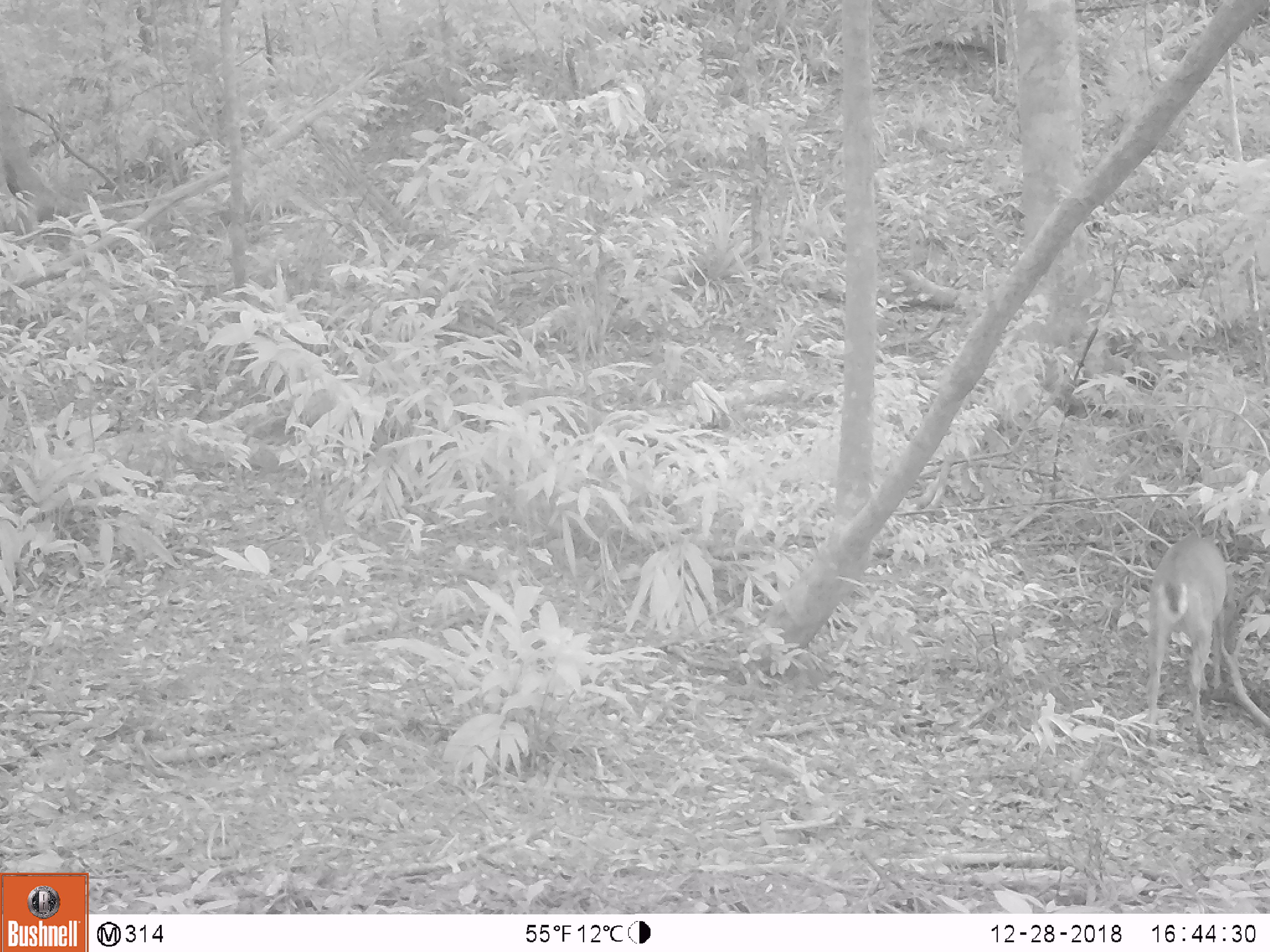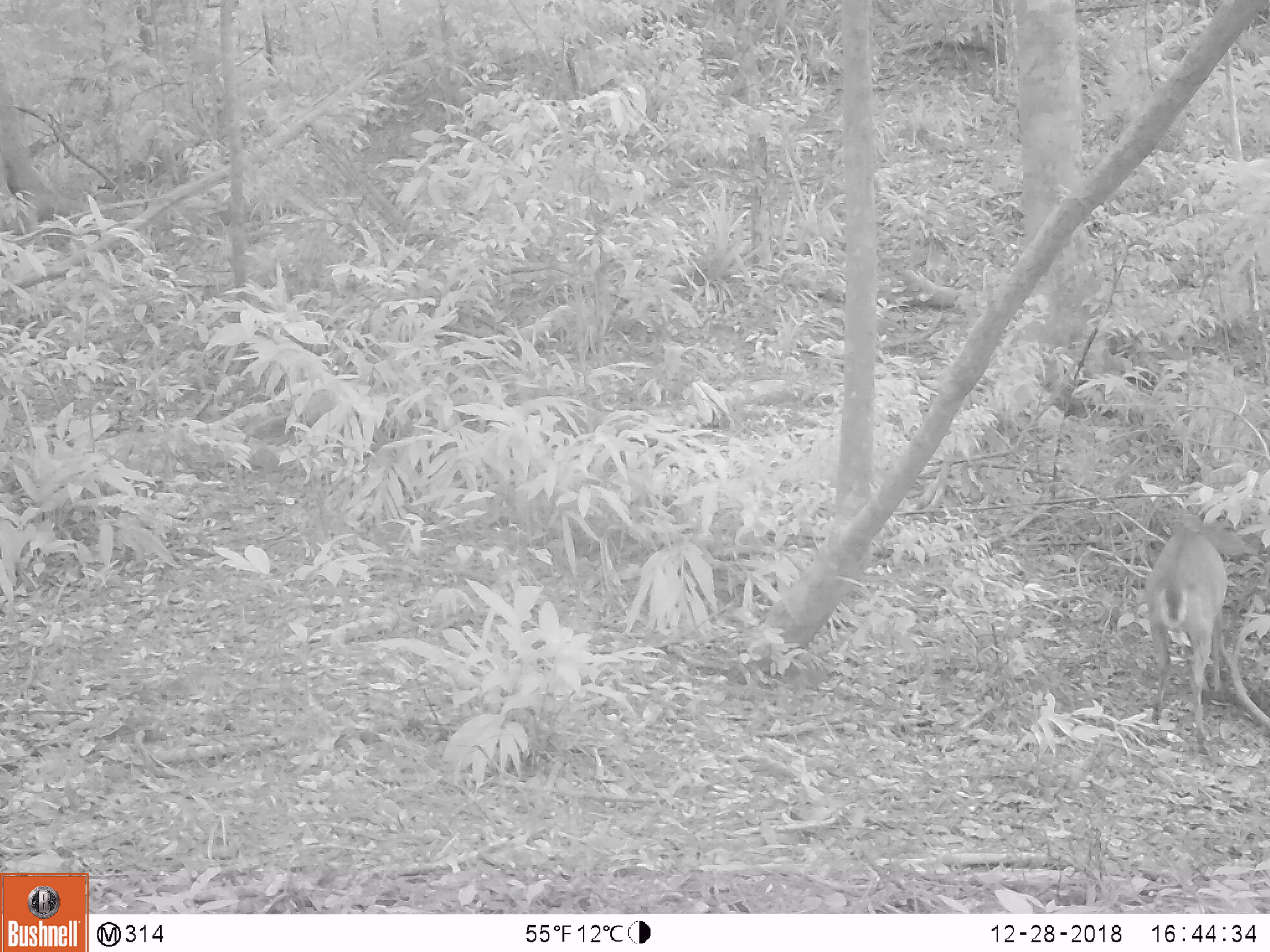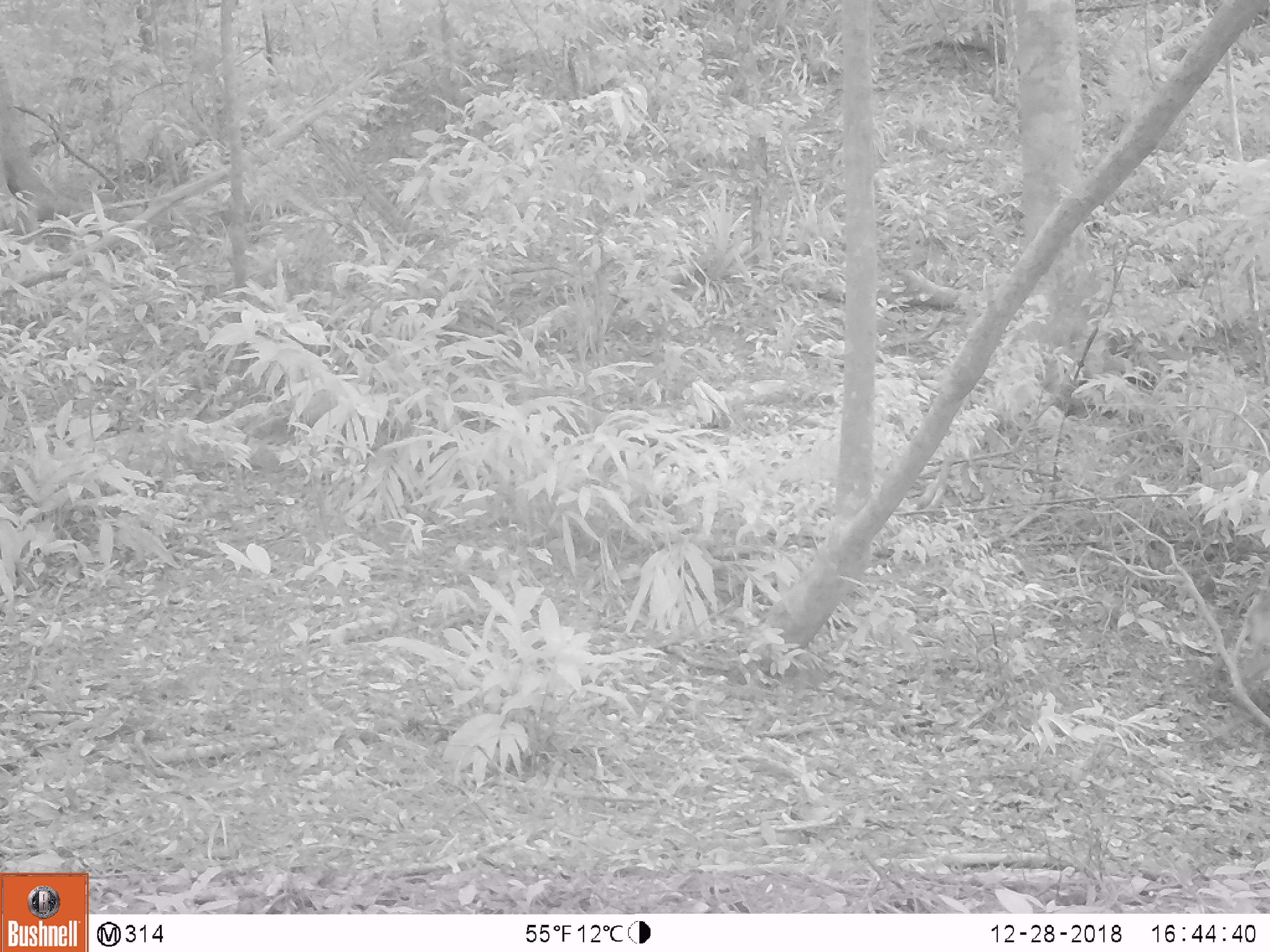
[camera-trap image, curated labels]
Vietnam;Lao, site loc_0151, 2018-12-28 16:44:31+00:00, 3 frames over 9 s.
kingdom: Animalia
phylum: Chordata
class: Mammalia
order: Artiodactyla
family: Cervidae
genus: Muntiacus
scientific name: Muntiacus vuquangensis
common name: large-antlered muntjac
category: large antlered muntjac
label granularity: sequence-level